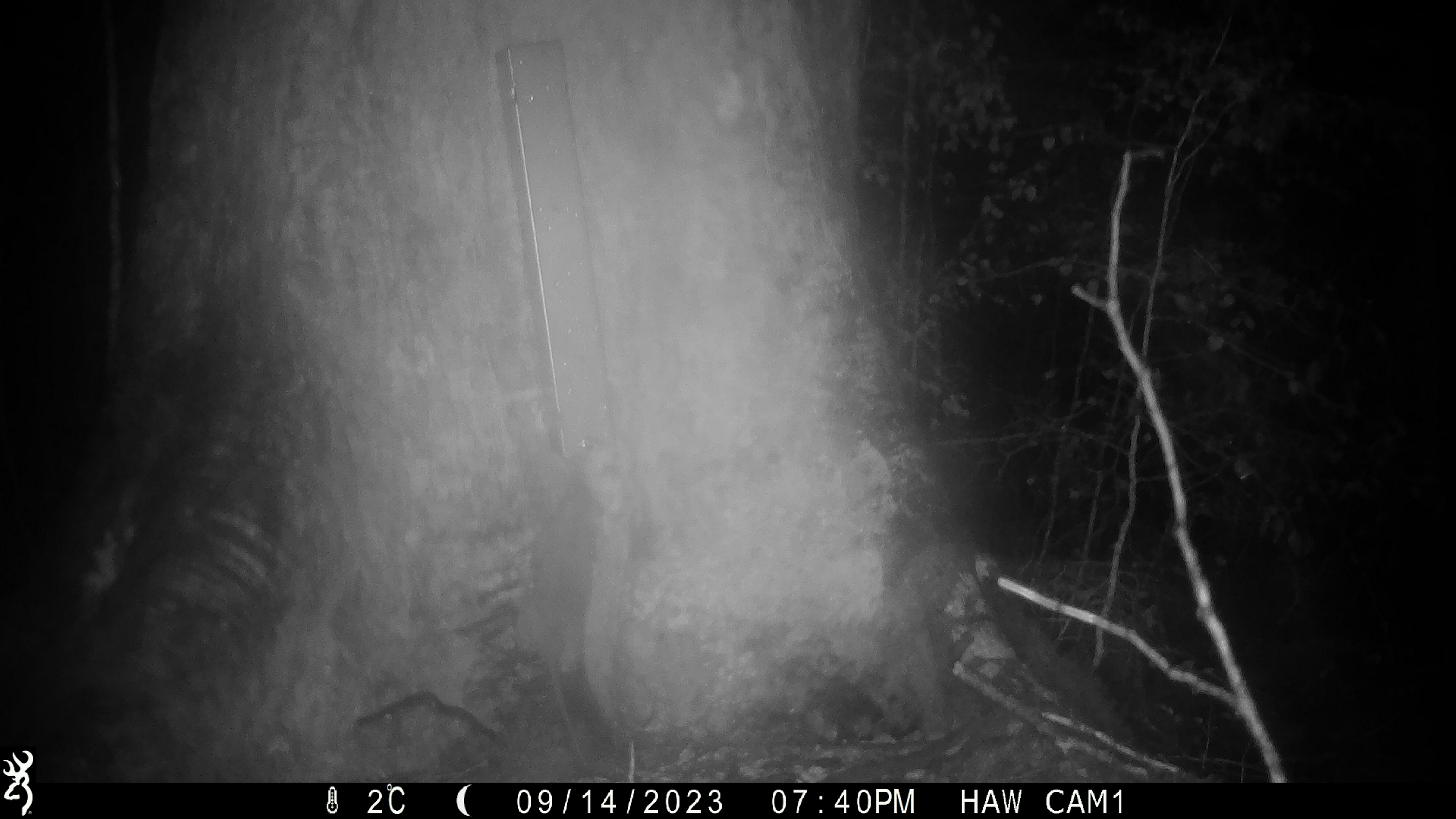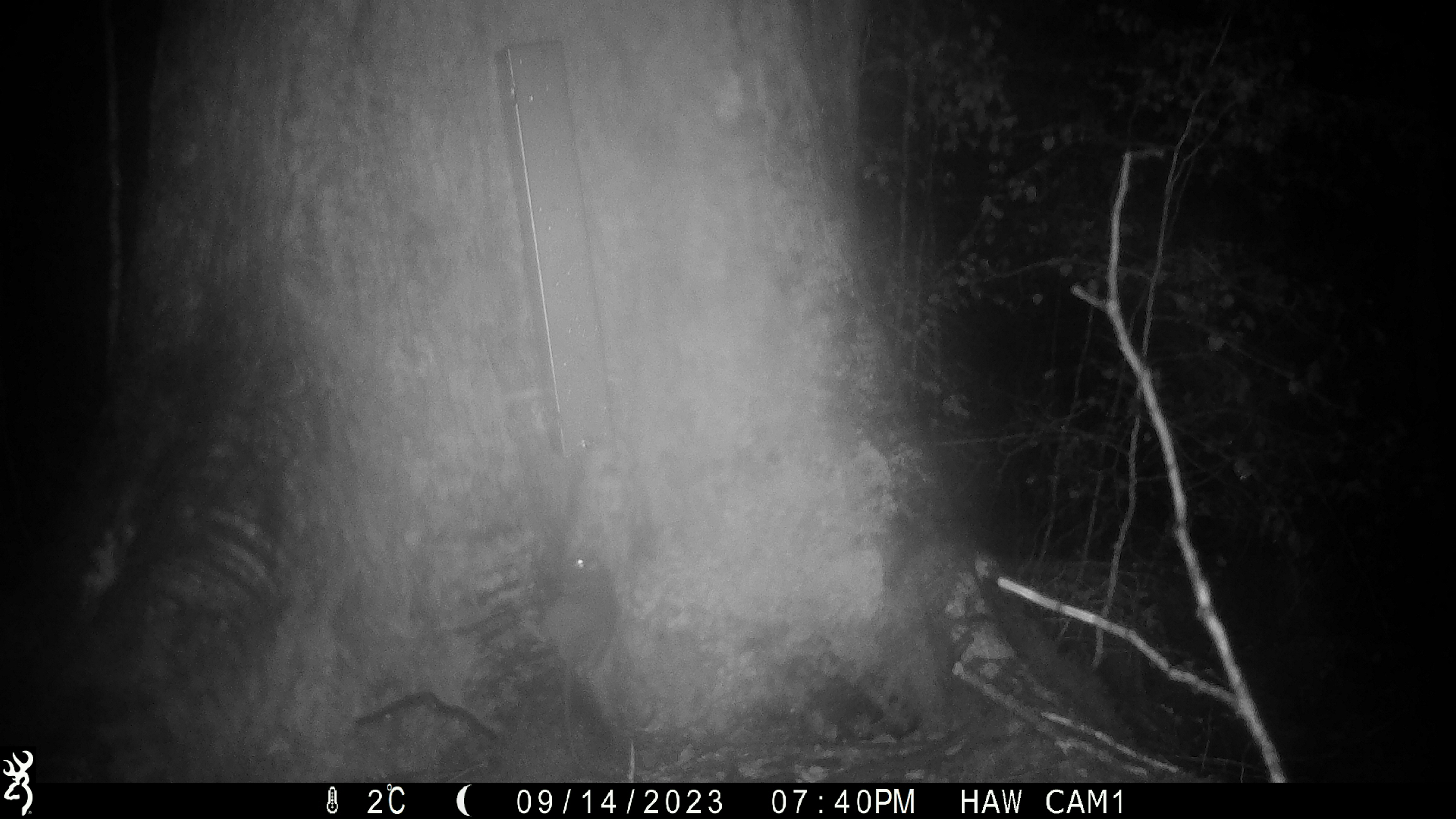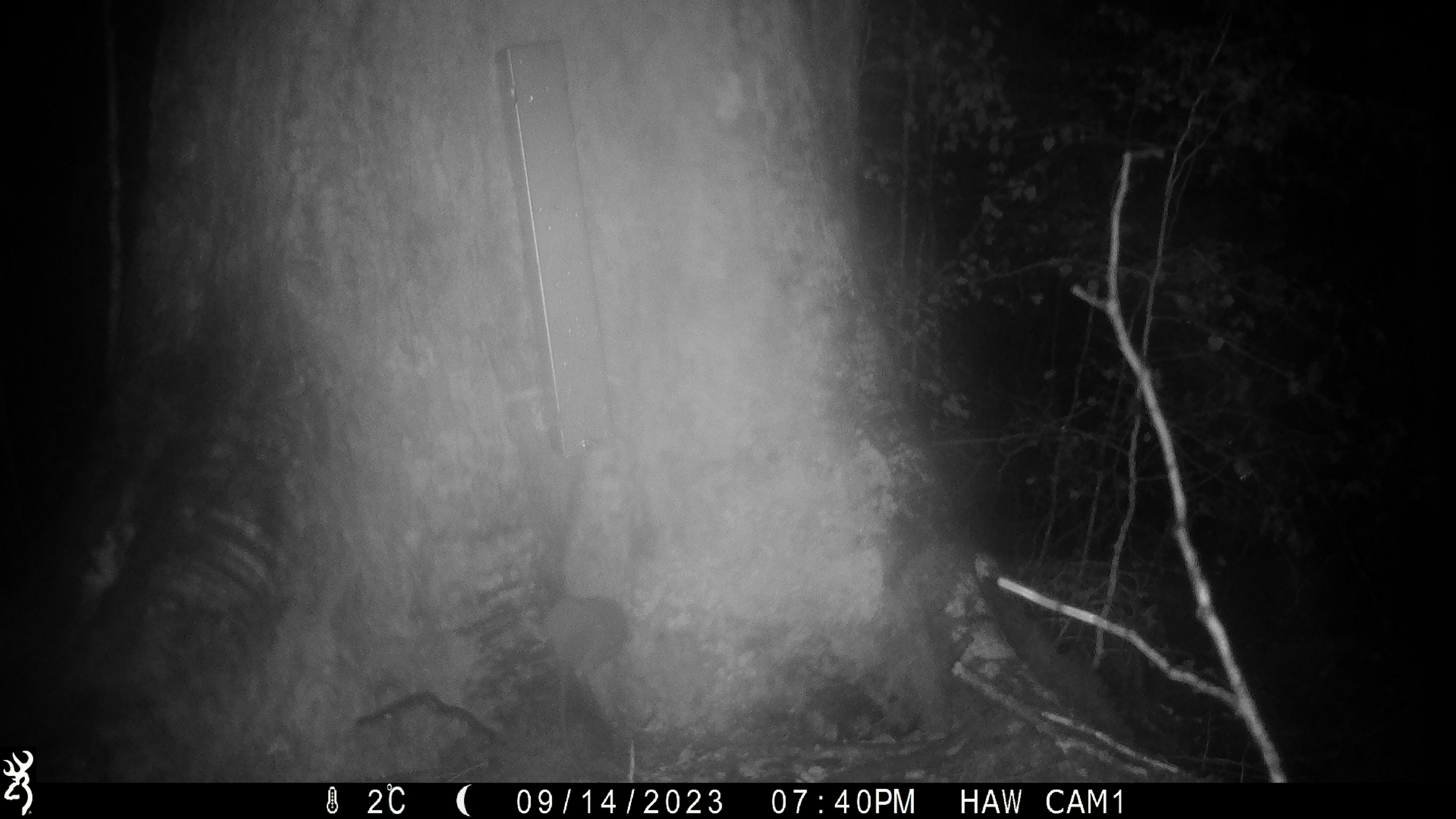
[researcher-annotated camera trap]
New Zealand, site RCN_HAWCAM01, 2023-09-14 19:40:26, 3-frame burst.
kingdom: Animalia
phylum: Chordata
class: Mammalia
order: Rodentia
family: Muridae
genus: Rattus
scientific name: Rattus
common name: rat